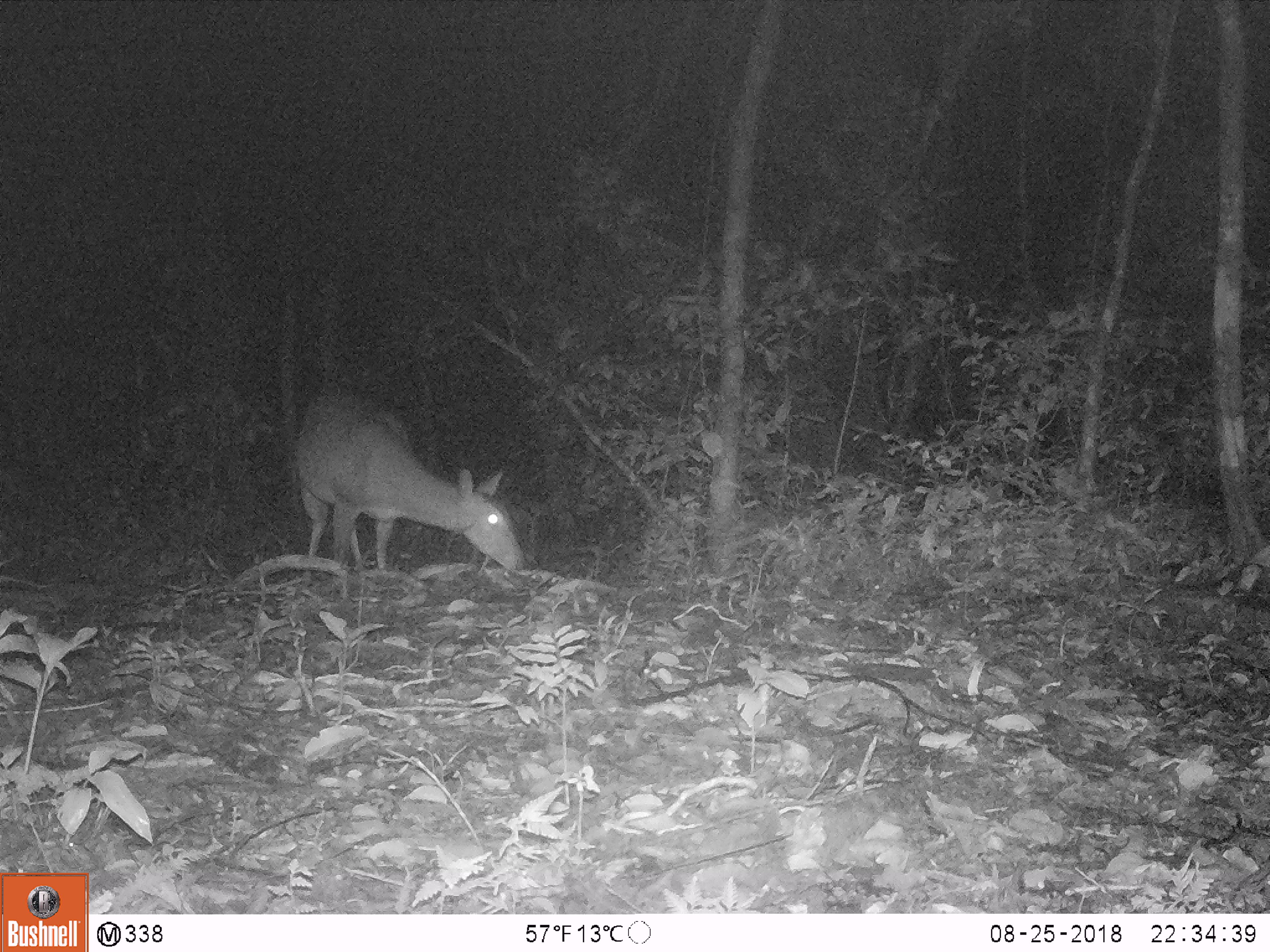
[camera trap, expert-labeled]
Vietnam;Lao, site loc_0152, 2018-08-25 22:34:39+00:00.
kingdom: Animalia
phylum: Chordata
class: Mammalia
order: Artiodactyla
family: Cervidae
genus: Muntiacus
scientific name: Muntiacus vuquangensis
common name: large-antlered muntjac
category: large antlered muntjac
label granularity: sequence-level